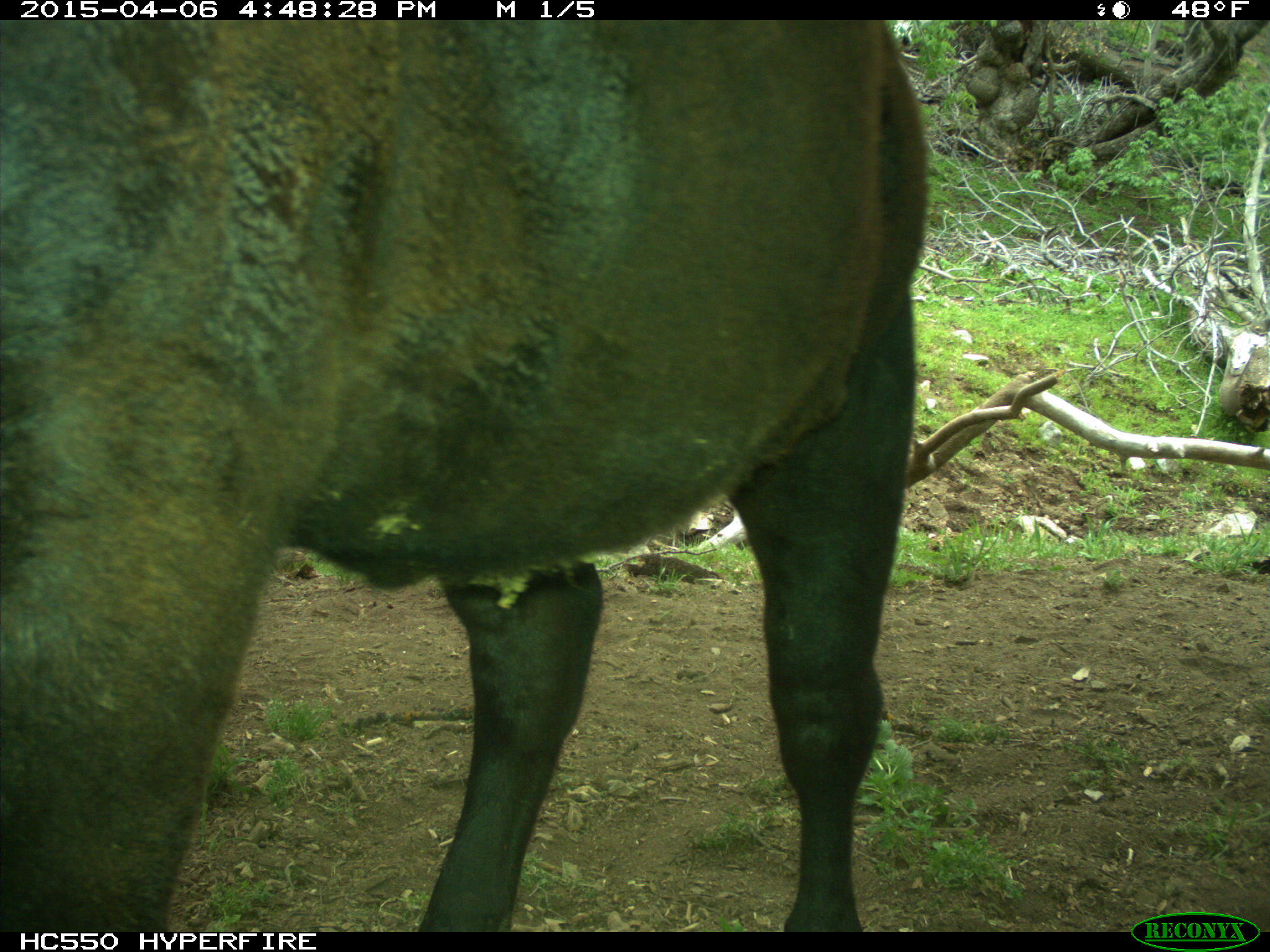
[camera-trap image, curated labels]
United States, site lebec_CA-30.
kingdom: Animalia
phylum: Chordata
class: Mammalia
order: Artiodactyla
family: Bovidae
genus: Bos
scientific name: Bos taurus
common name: domestic cow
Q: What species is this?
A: Bos taurus (domestic cow).